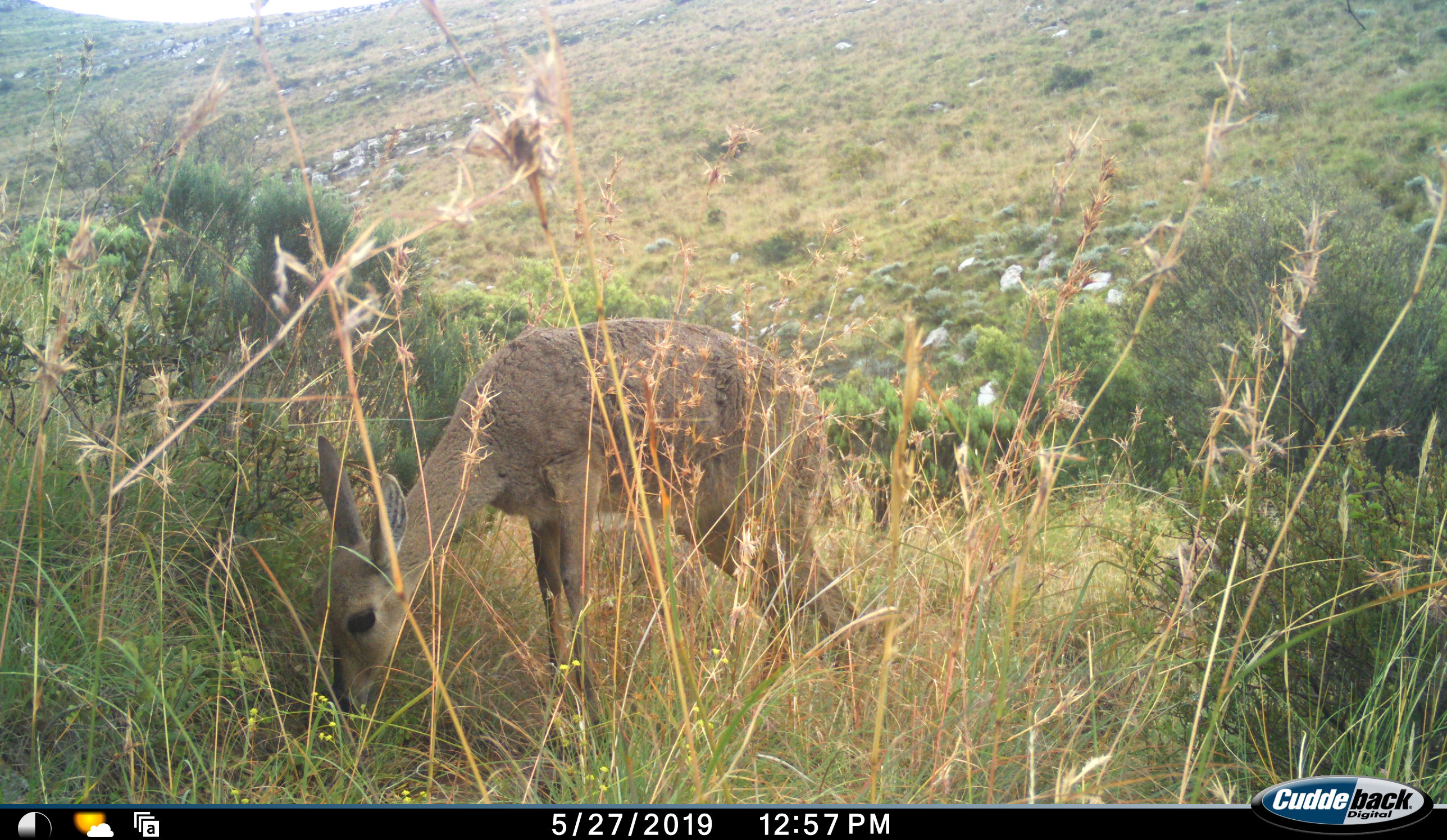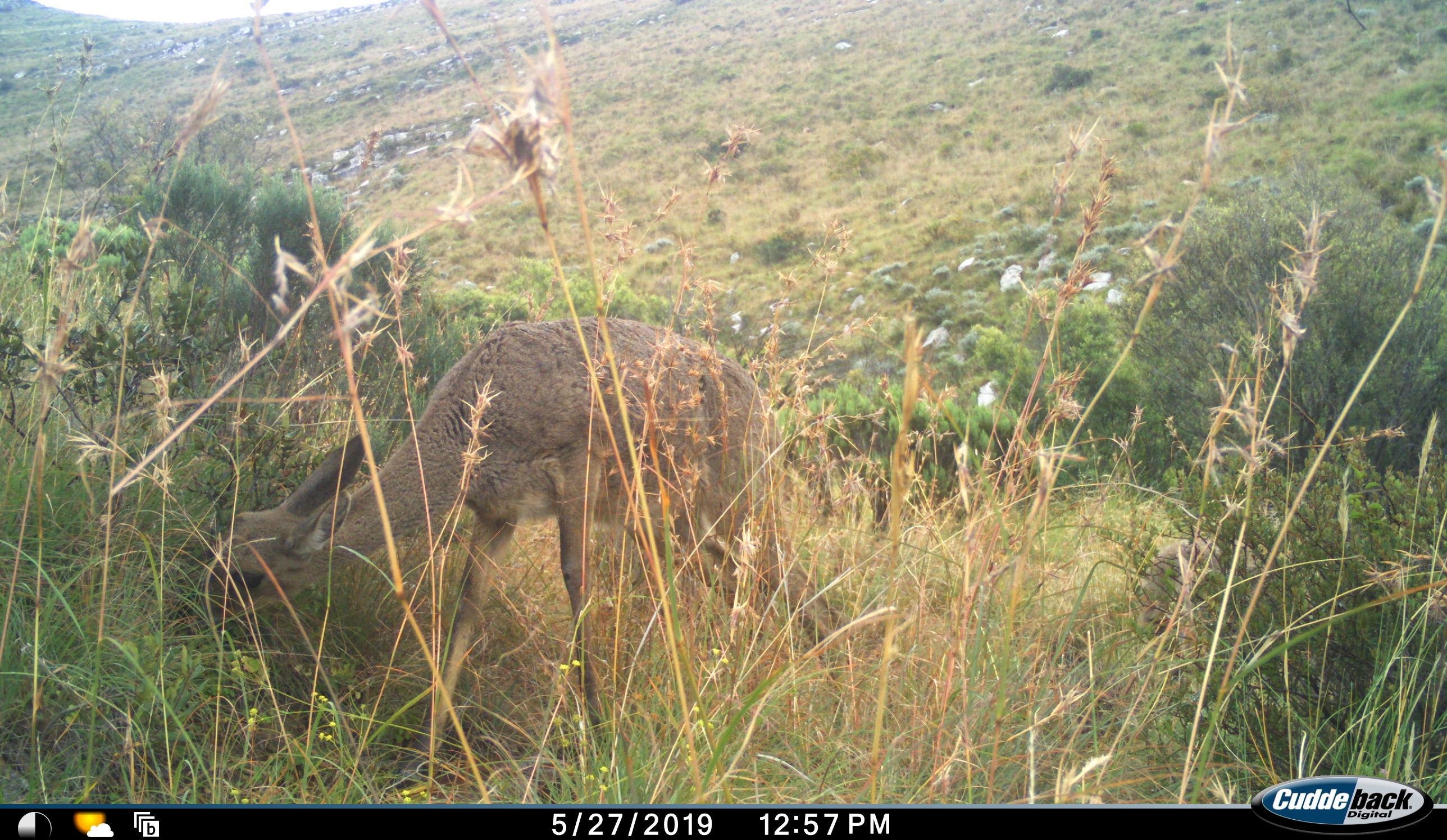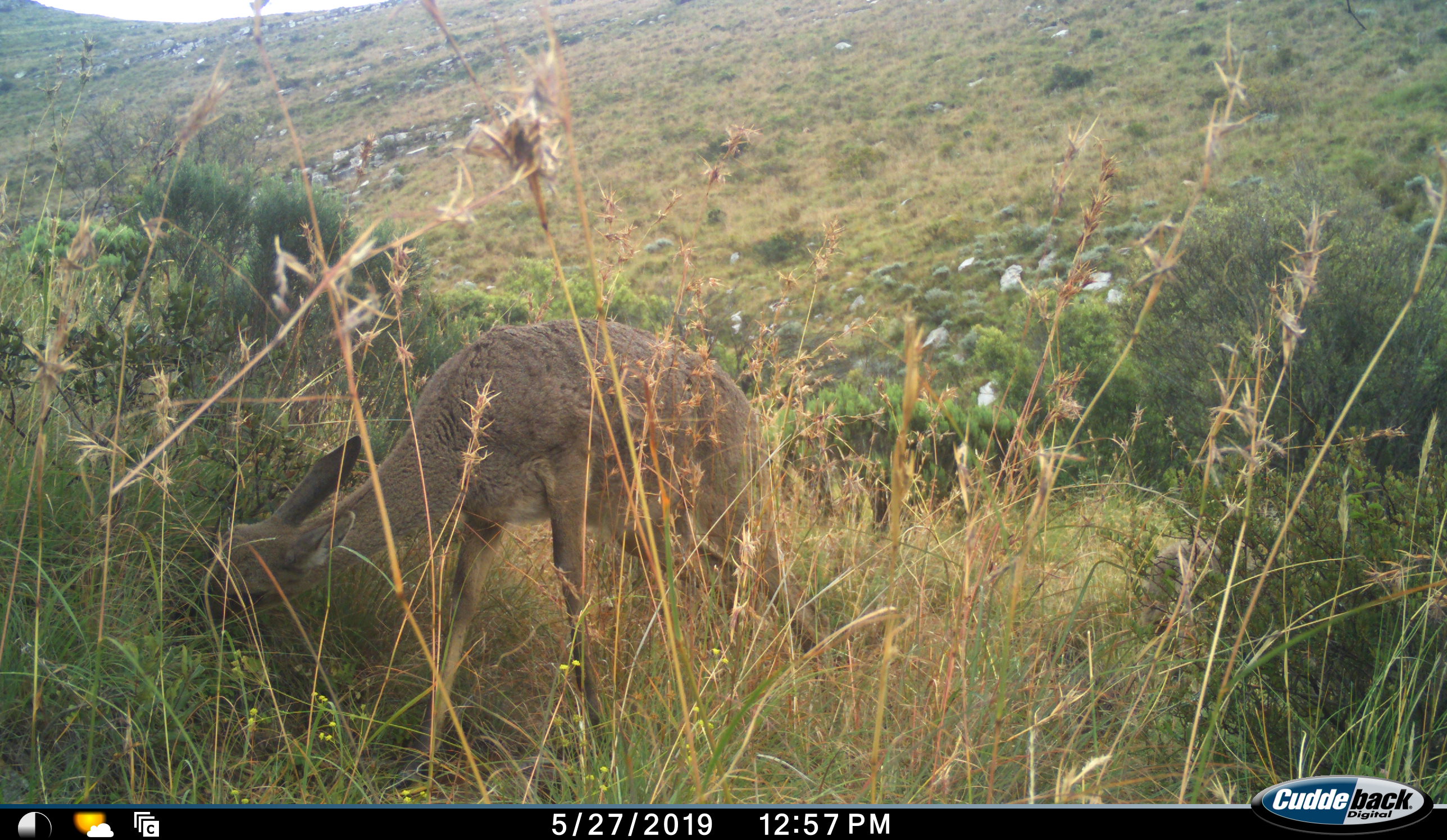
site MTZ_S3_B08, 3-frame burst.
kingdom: Animalia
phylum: Chordata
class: Mammalia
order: Artiodactyla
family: Bovidae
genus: Pelea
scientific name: Pelea capreolus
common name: grey rhebok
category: rhebokgrey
Rhebokgrey (grey rhebok) (Pelea capreolus), count 1. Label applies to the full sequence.